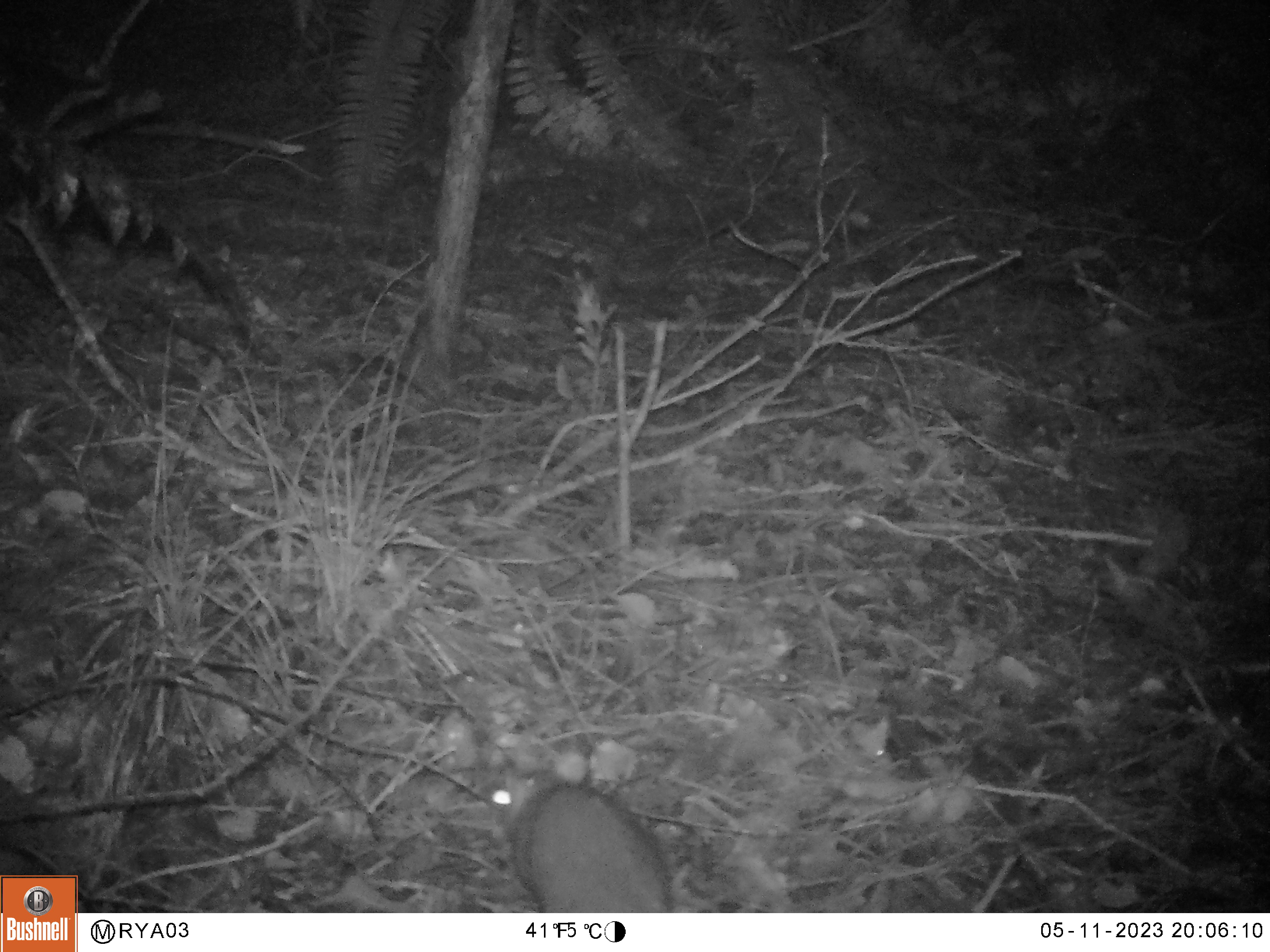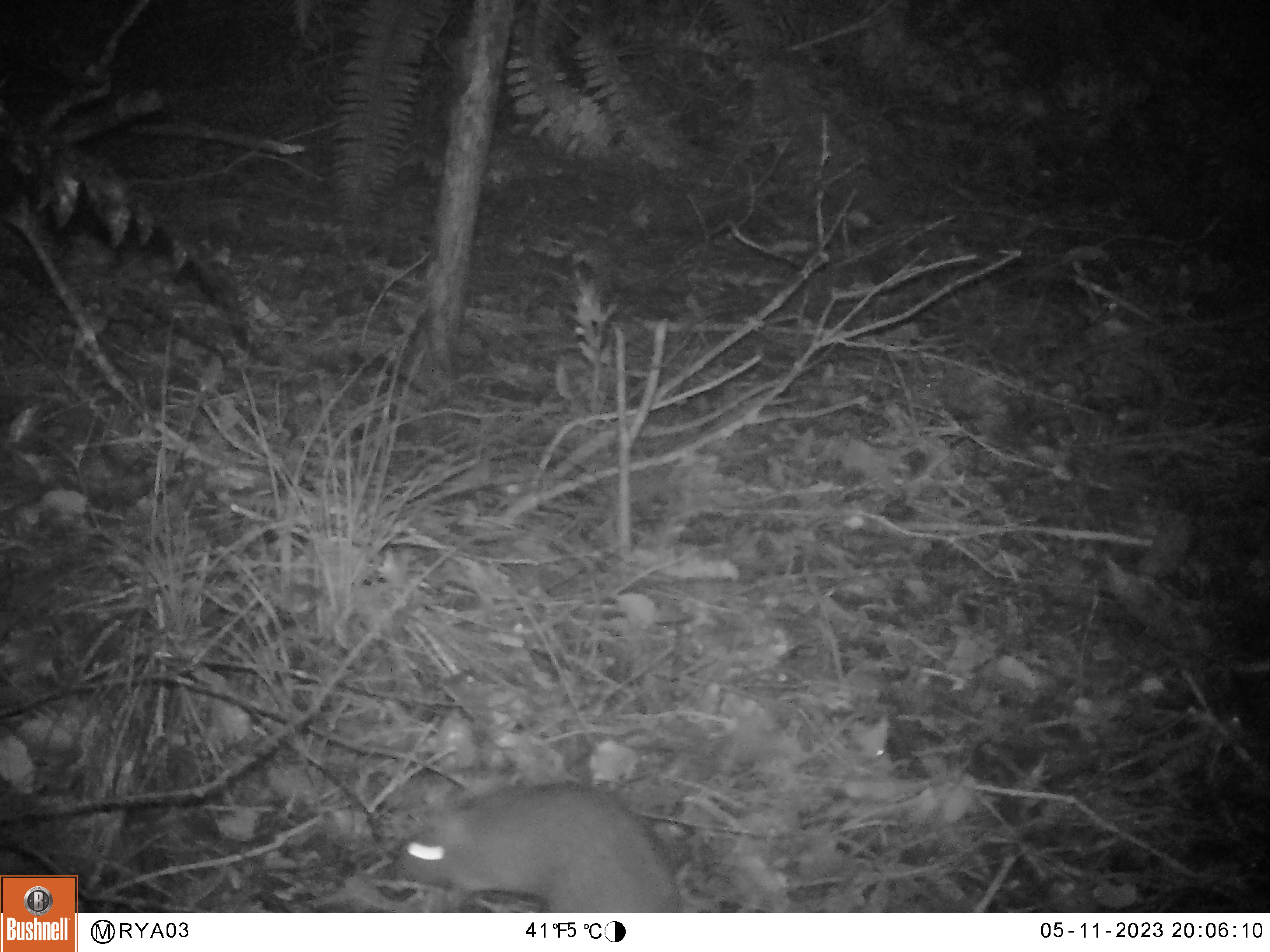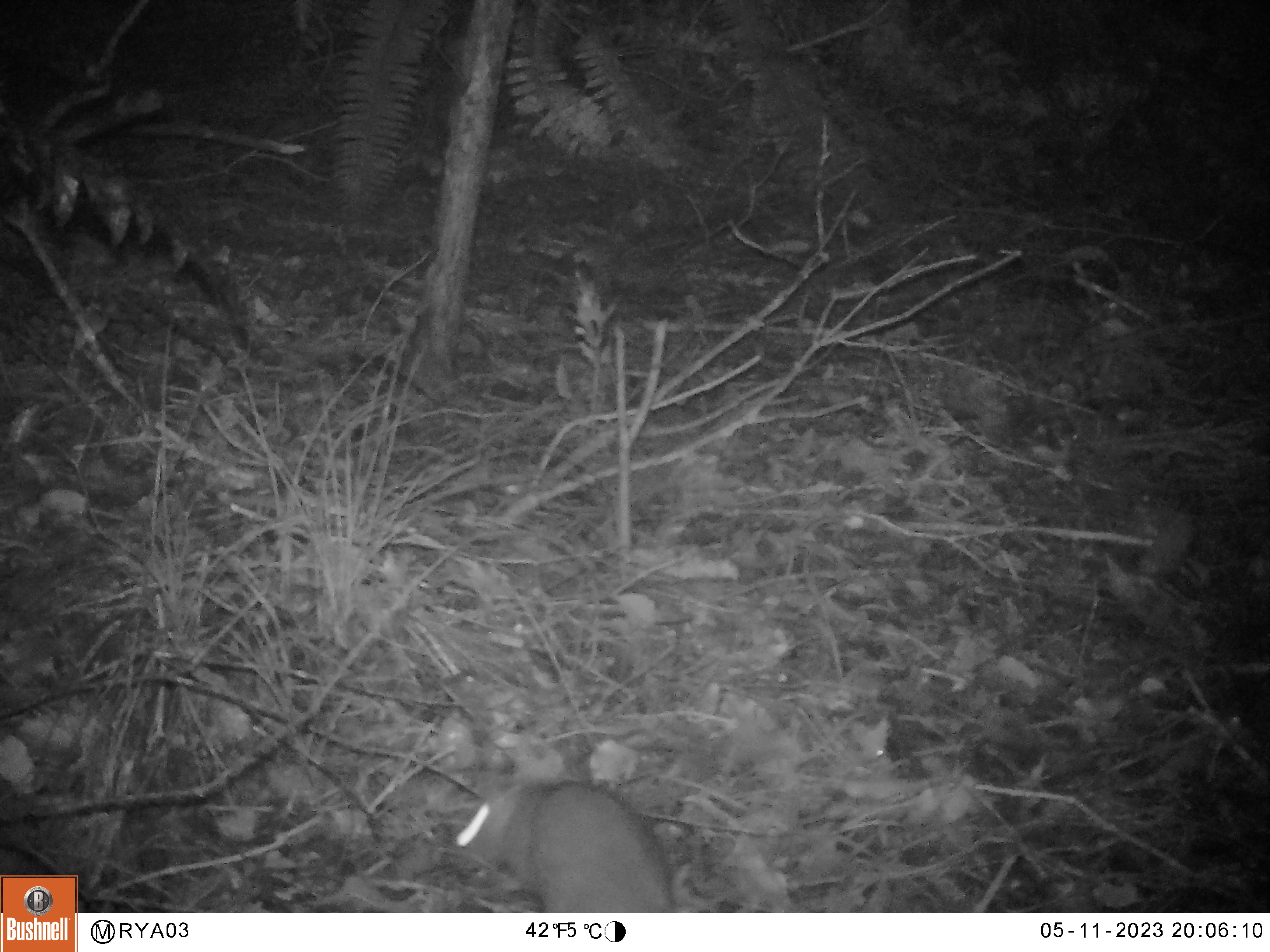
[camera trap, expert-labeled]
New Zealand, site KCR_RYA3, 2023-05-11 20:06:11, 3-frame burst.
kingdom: Animalia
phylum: Chordata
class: Mammalia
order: Rodentia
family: Muridae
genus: Rattus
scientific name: Rattus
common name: rat